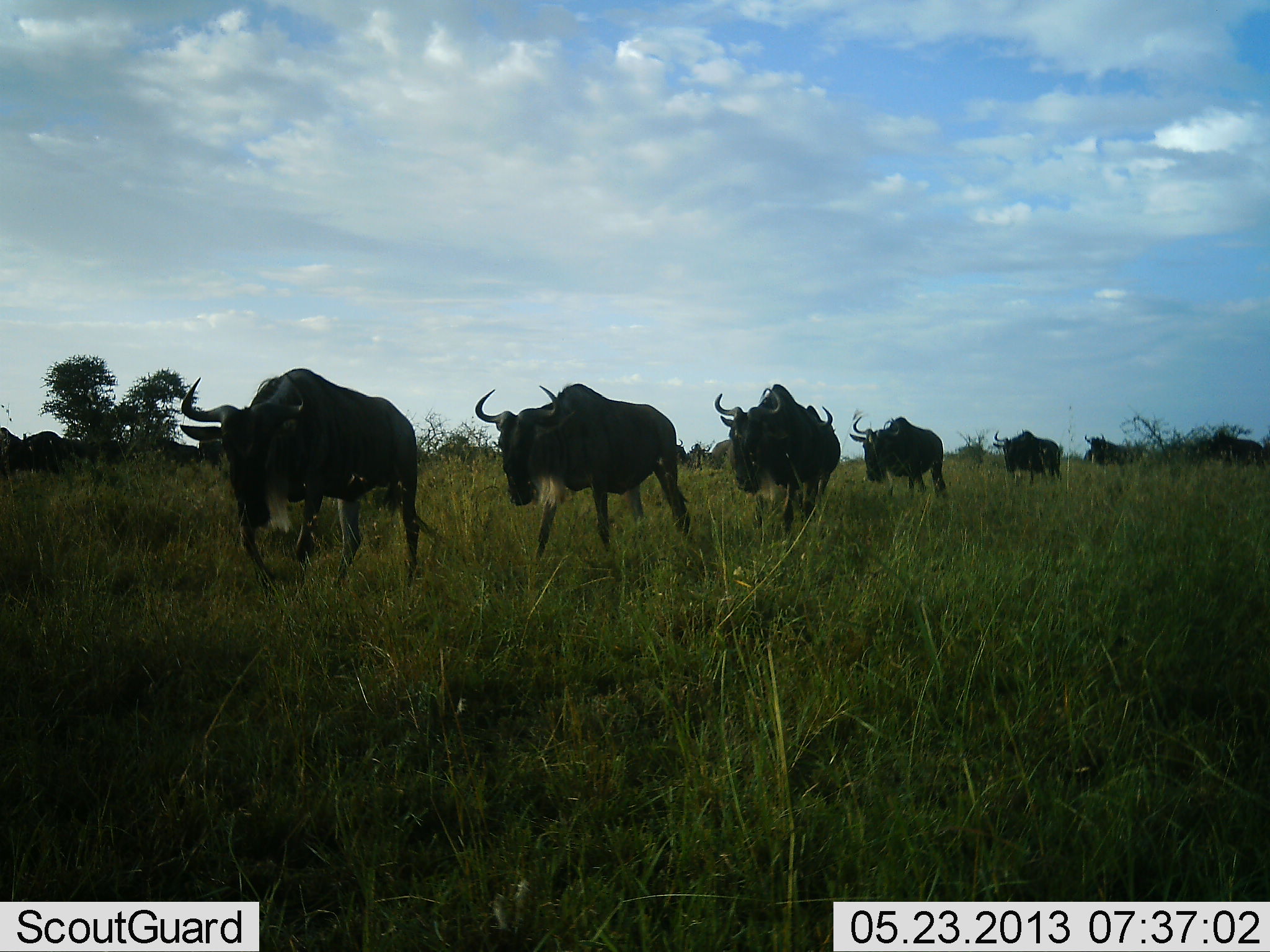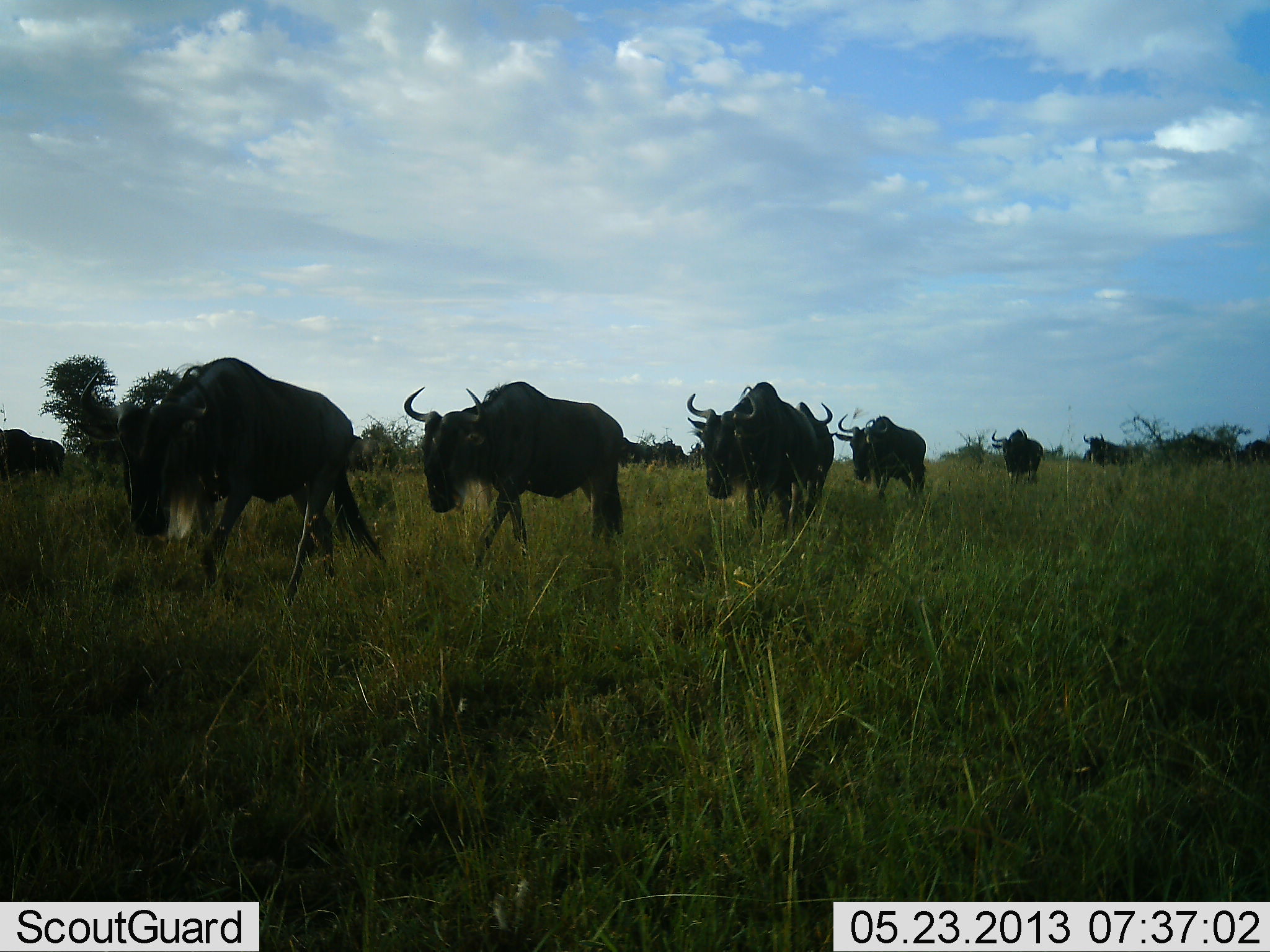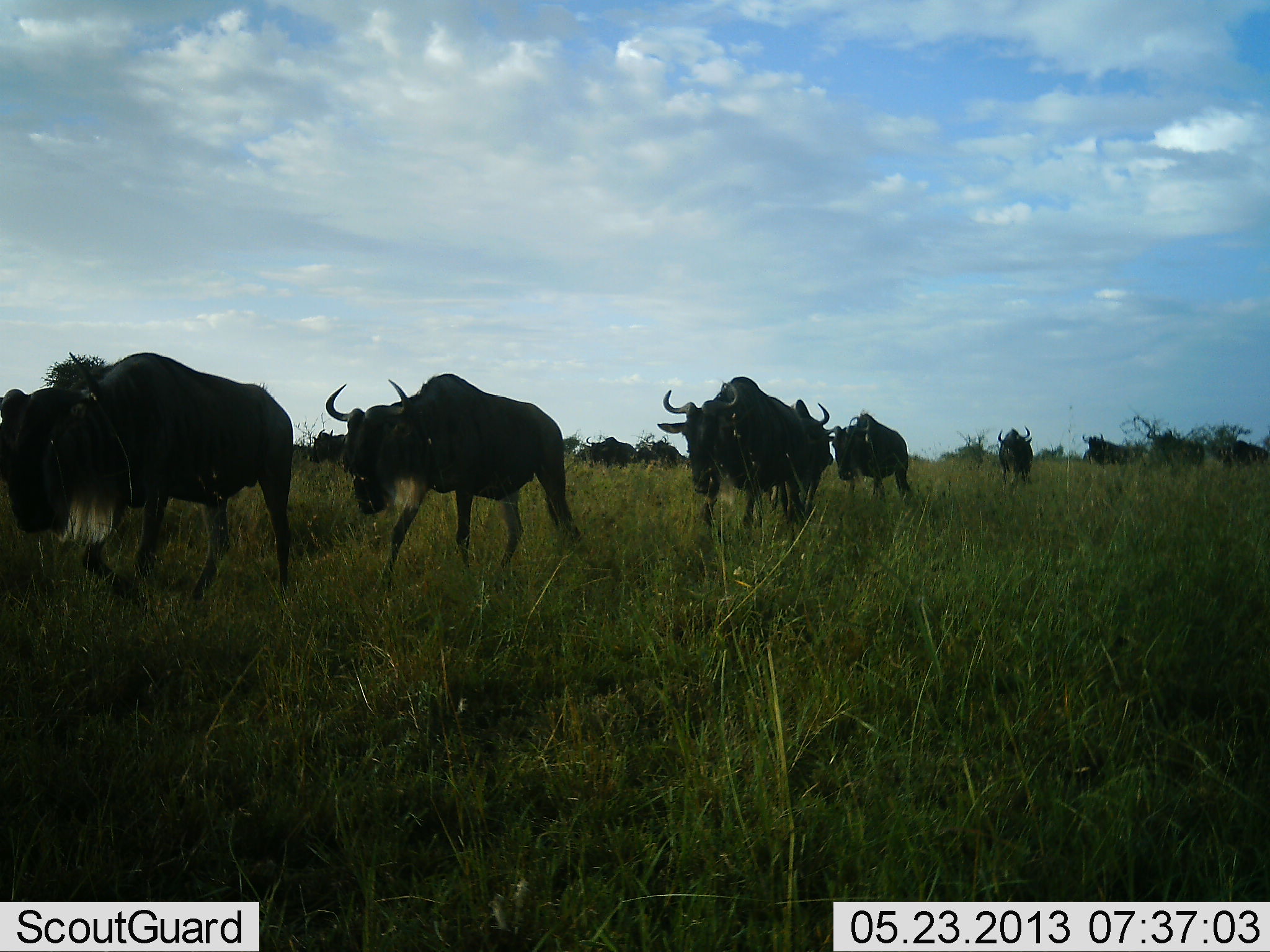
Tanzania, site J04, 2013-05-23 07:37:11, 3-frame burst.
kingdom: Animalia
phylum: Chordata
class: Mammalia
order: Artiodactyla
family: Bovidae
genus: Connochaetes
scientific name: Connochaetes taurinus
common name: blue wildebeest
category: wildebeest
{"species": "wildebeest (blue wildebeest) (Connochaetes taurinus)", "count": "11-50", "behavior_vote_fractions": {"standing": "10%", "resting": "0%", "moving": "100%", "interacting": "0%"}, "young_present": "0%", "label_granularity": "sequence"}